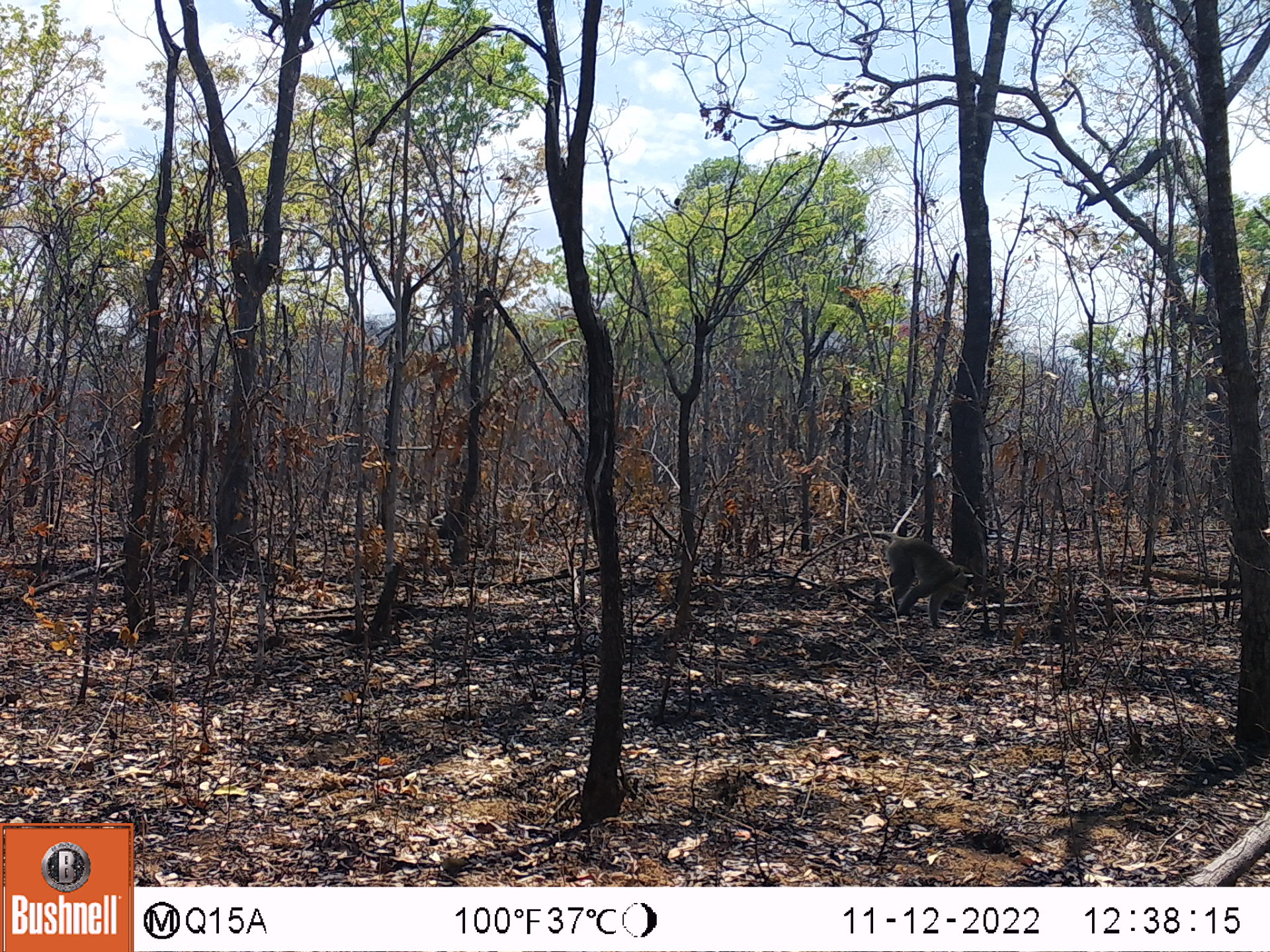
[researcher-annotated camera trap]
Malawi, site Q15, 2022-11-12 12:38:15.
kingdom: Animalia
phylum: Chordata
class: Mammalia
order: Primates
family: Cercopithecidae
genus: Chlorocebus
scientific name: Chlorocebus pygerythrus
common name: vervet monkey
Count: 1.